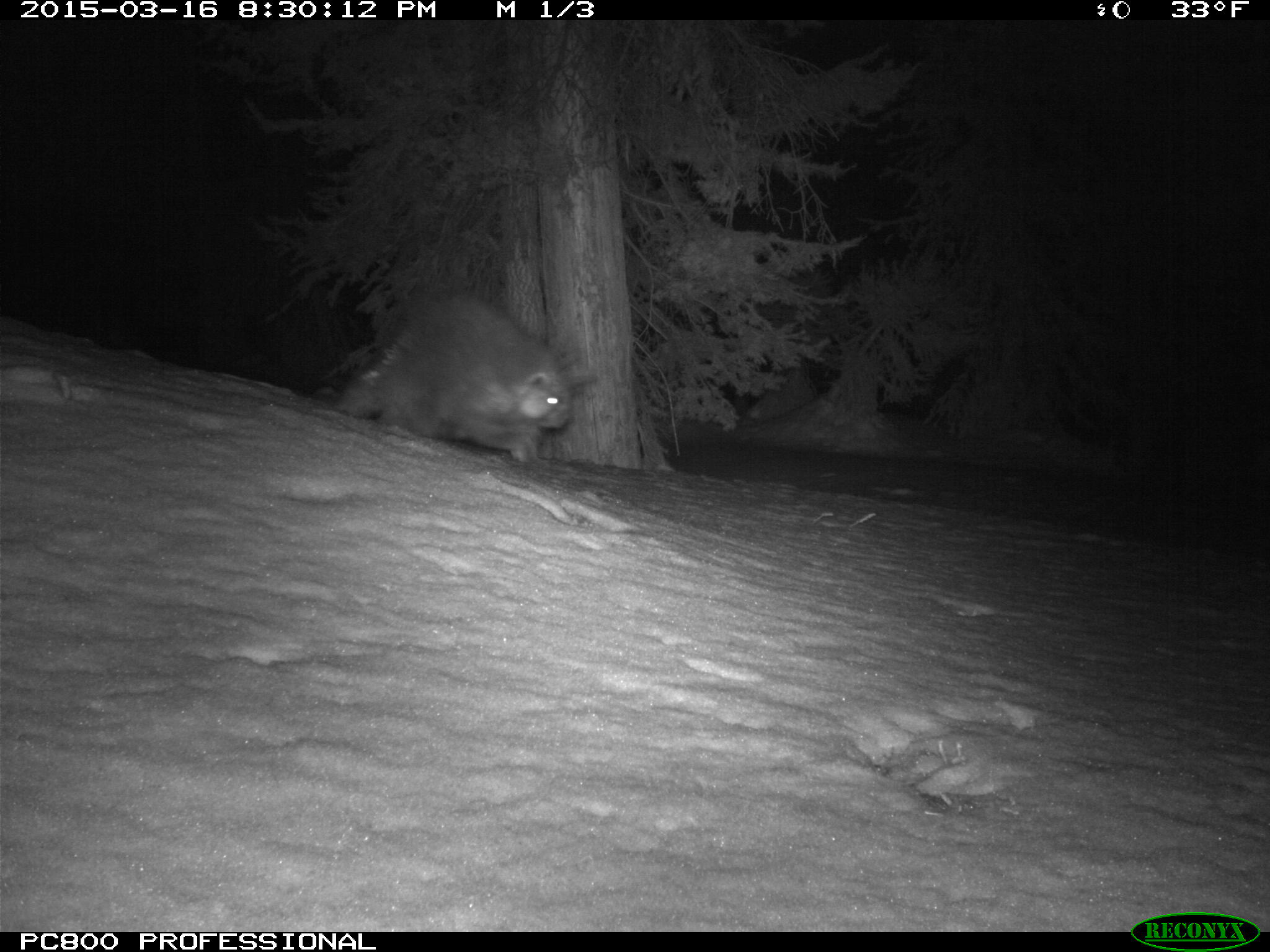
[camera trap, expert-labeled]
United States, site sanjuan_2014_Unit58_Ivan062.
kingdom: Animalia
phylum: Chordata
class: Mammalia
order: Rodentia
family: Erethizontidae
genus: Erethizon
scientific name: Erethizon dorsatum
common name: north american porcupine